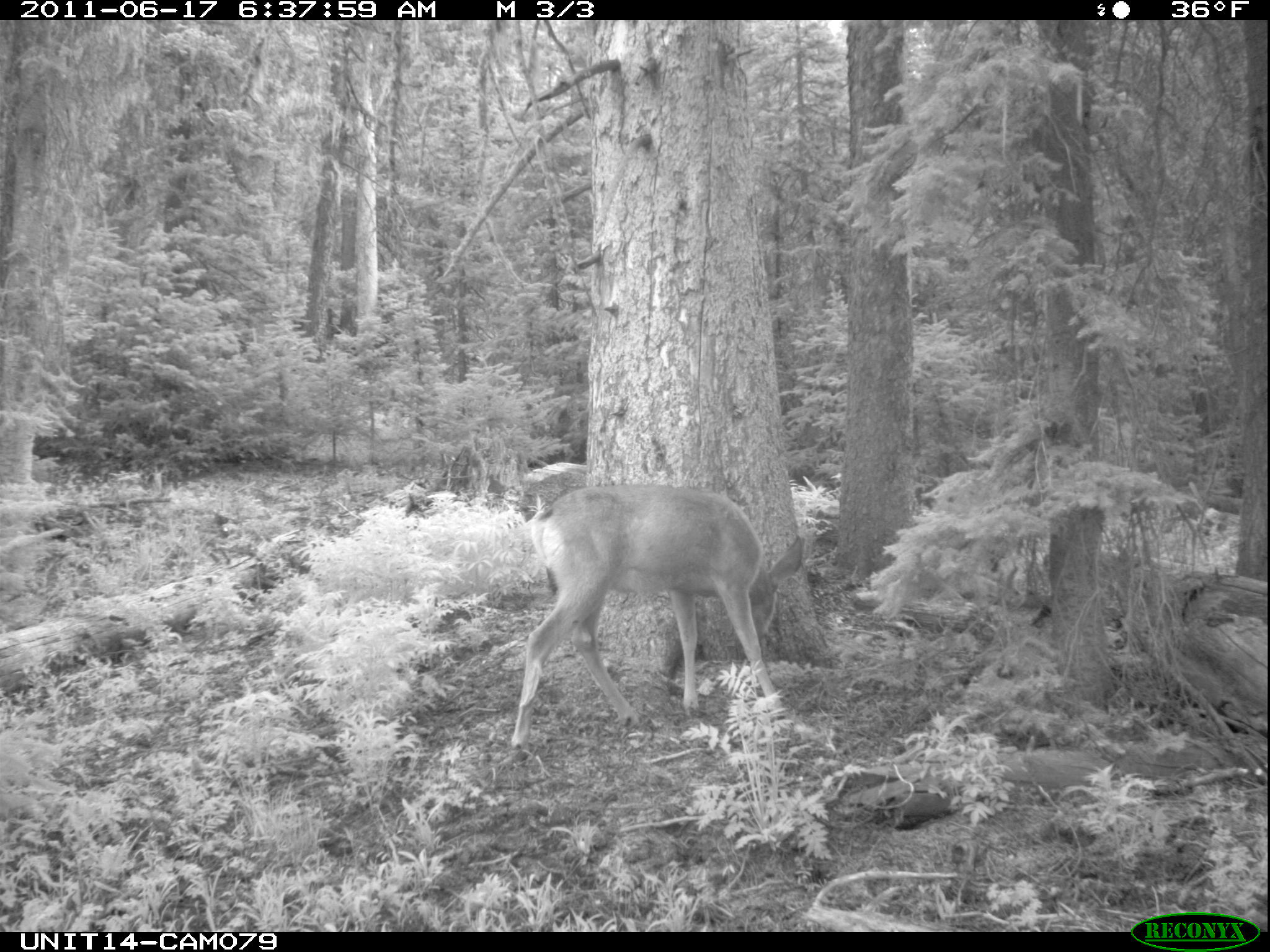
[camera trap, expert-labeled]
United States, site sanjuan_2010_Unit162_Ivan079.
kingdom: Animalia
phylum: Chordata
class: Mammalia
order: Artiodactyla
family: Cervidae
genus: Odocoileus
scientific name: Odocoileus hemionus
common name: mule deer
Odocoileus hemionus (mule deer).